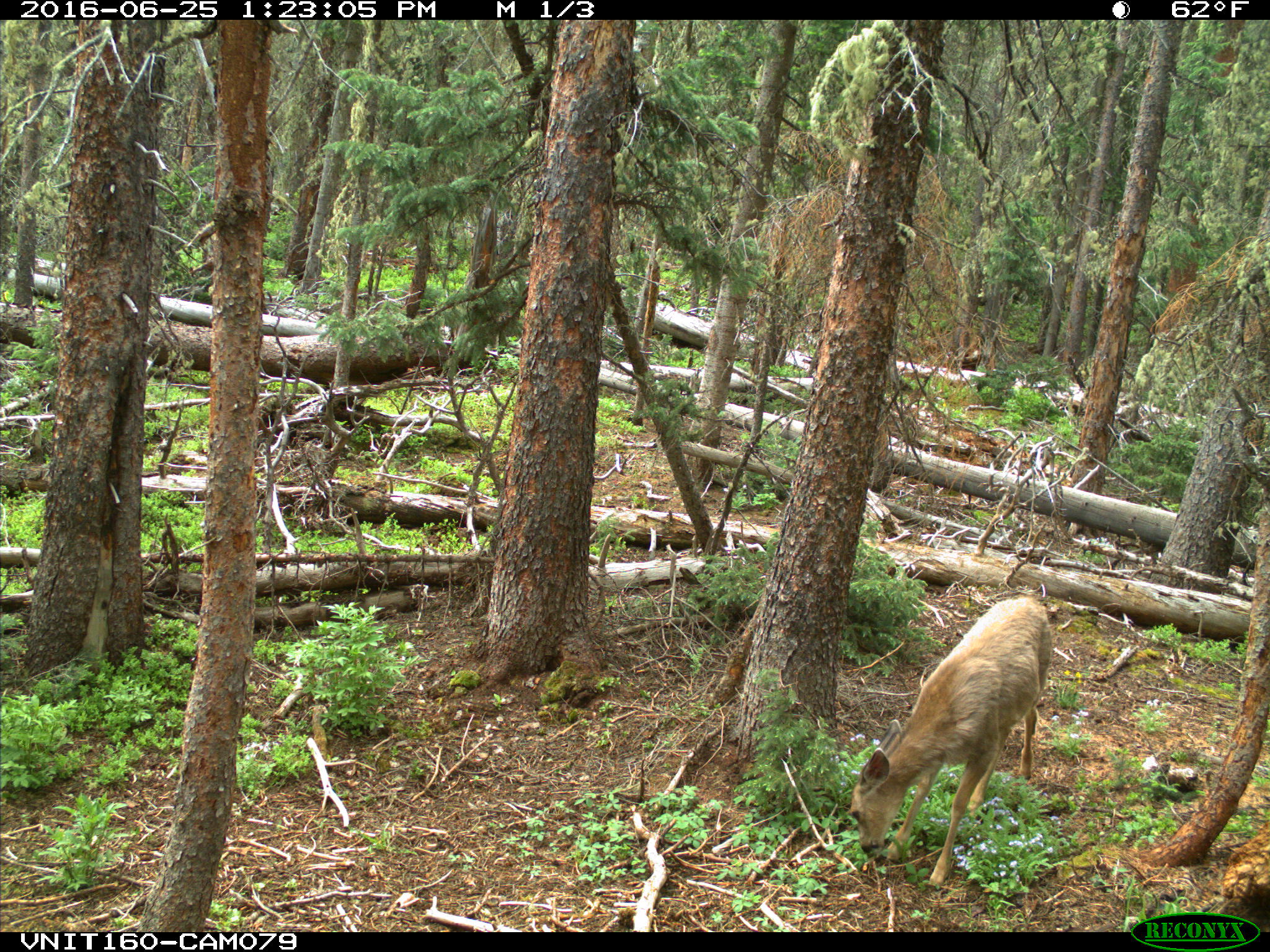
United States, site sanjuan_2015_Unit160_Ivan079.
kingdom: Animalia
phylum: Chordata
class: Mammalia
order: Artiodactyla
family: Cervidae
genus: Odocoileus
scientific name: Odocoileus hemionus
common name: mule deer